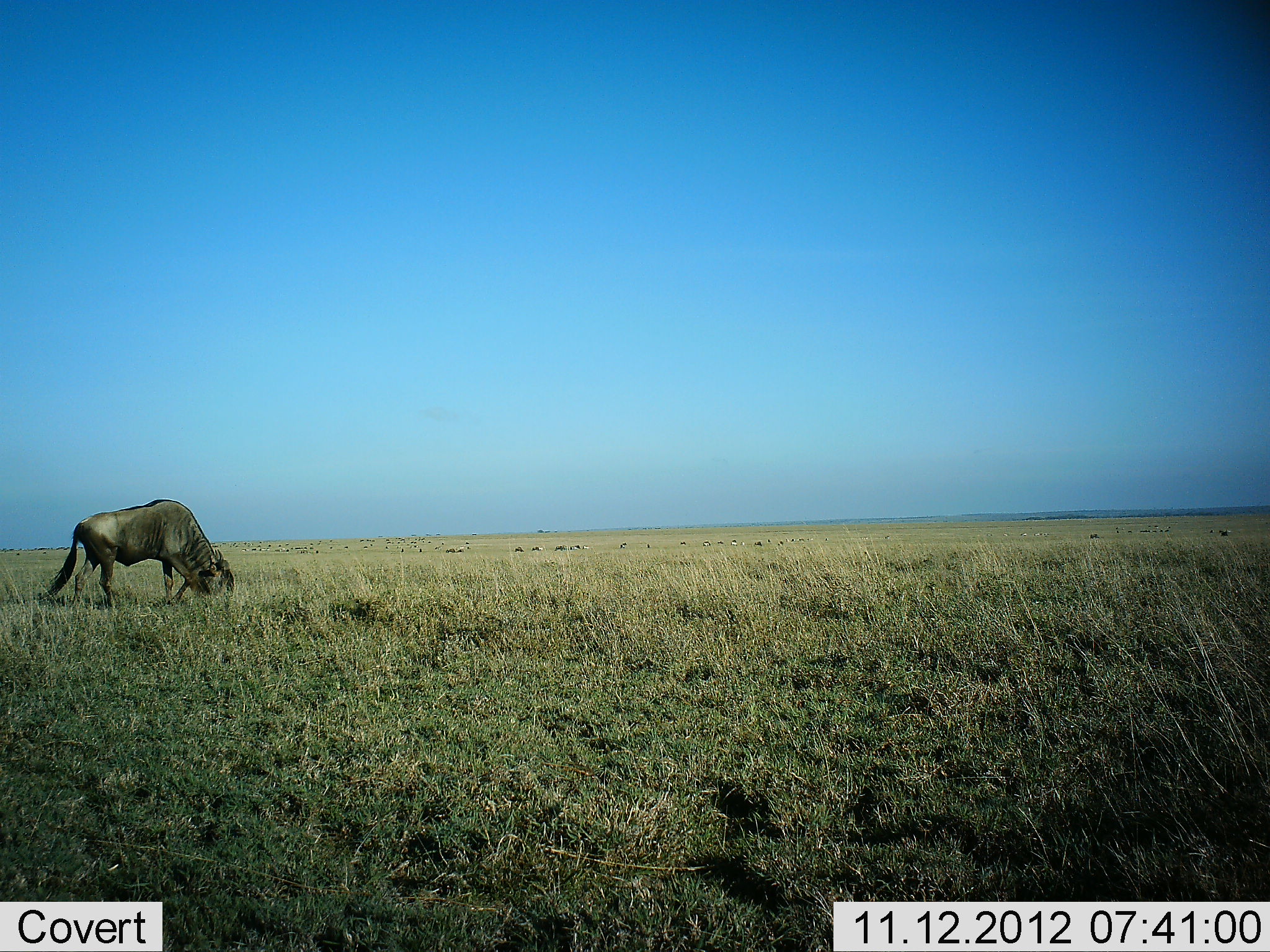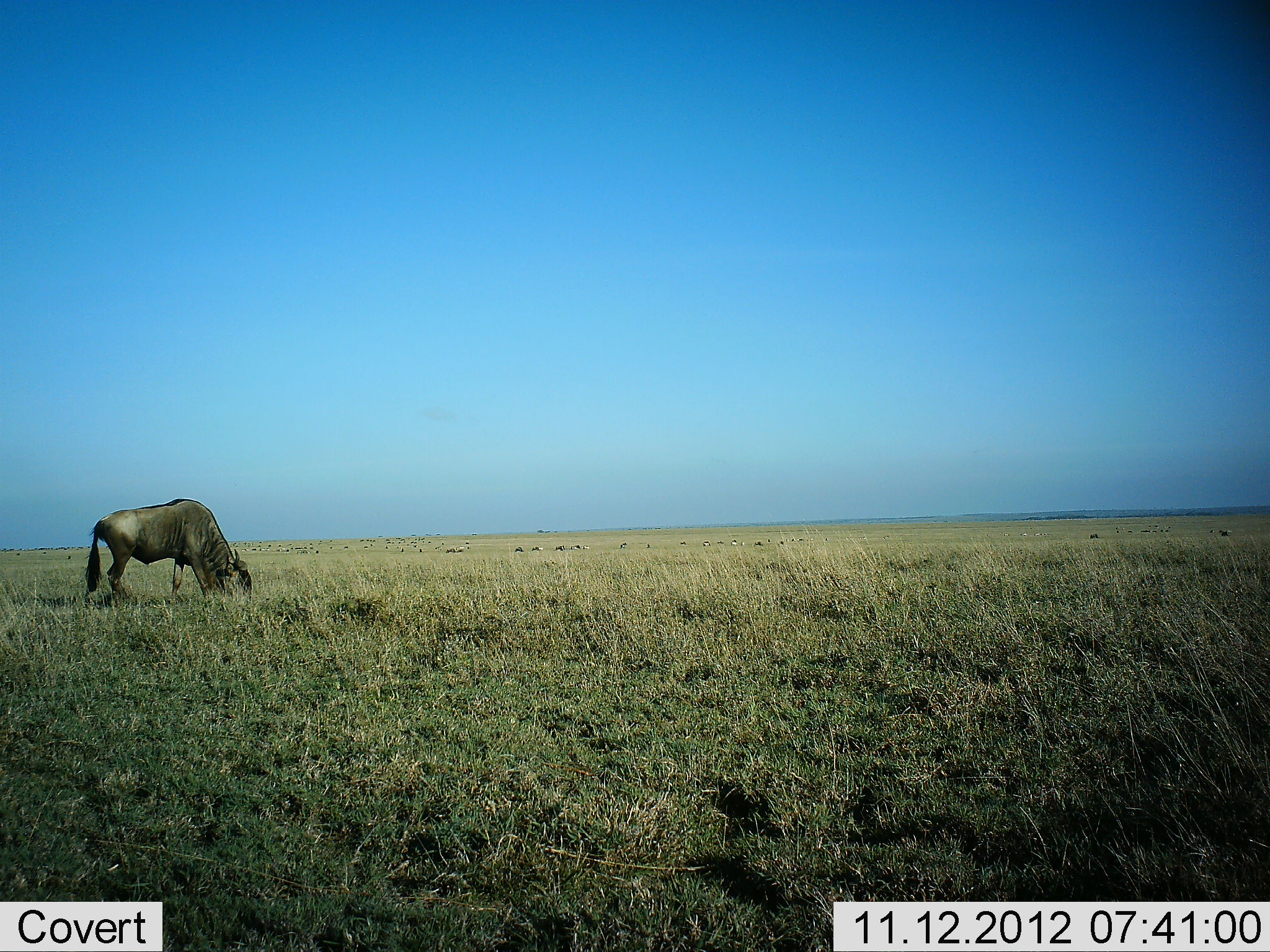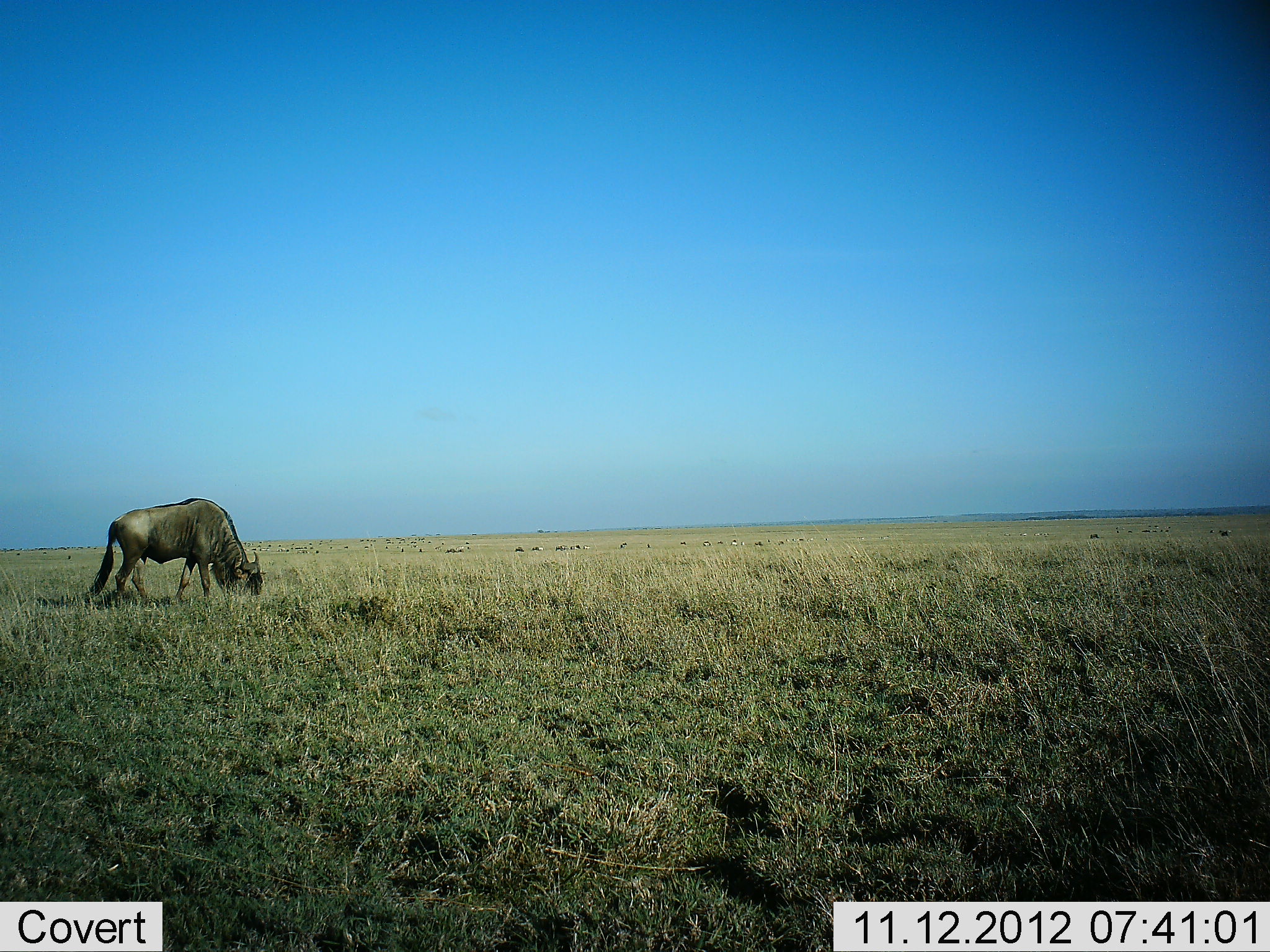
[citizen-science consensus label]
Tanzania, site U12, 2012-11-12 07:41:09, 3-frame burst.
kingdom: Animalia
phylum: Chordata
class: Mammalia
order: Artiodactyla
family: Bovidae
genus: Connochaetes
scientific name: Connochaetes taurinus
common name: blue wildebeest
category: wildebeest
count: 1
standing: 10%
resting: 0%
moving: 10%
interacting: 0%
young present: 0%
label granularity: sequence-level